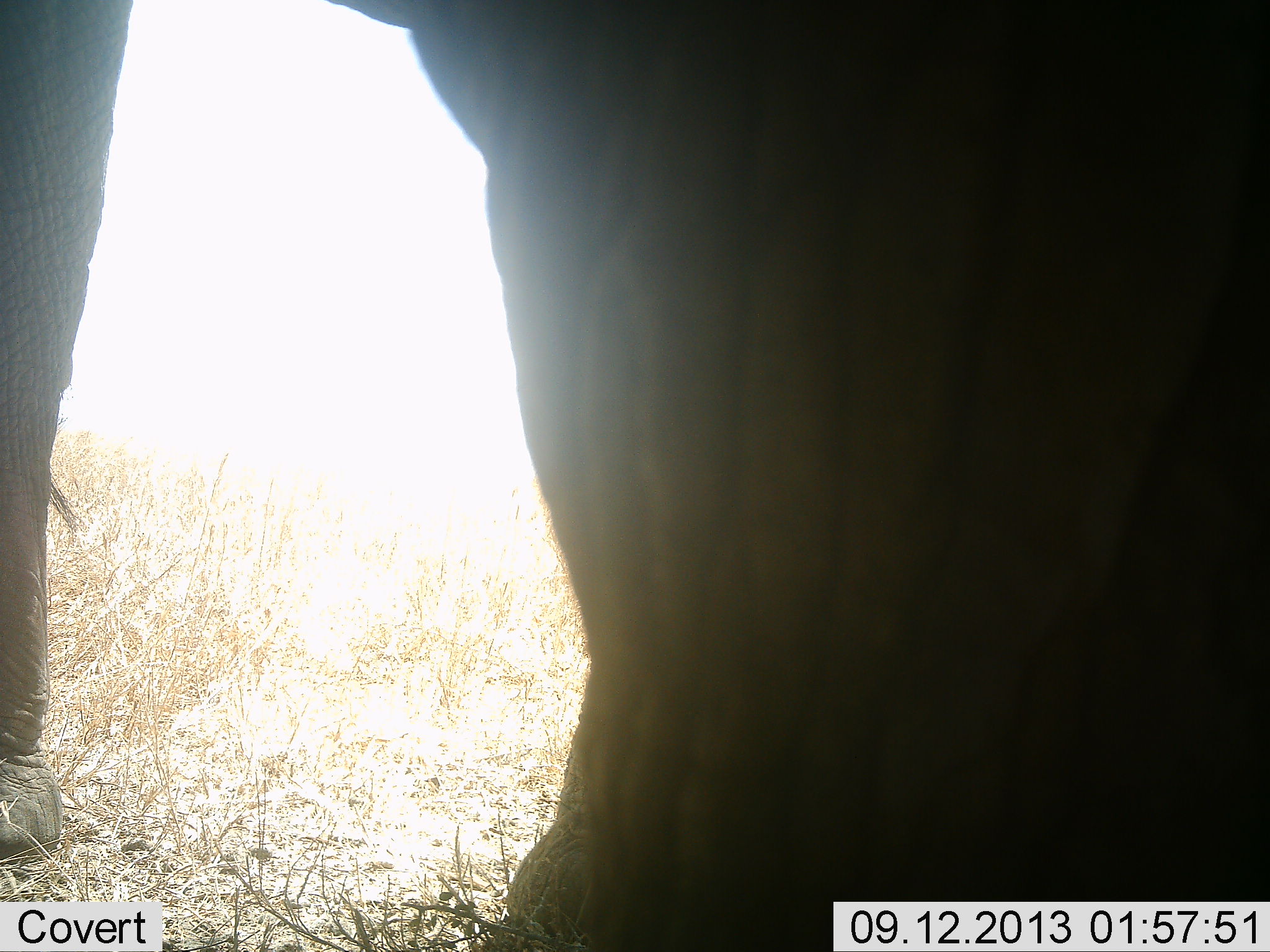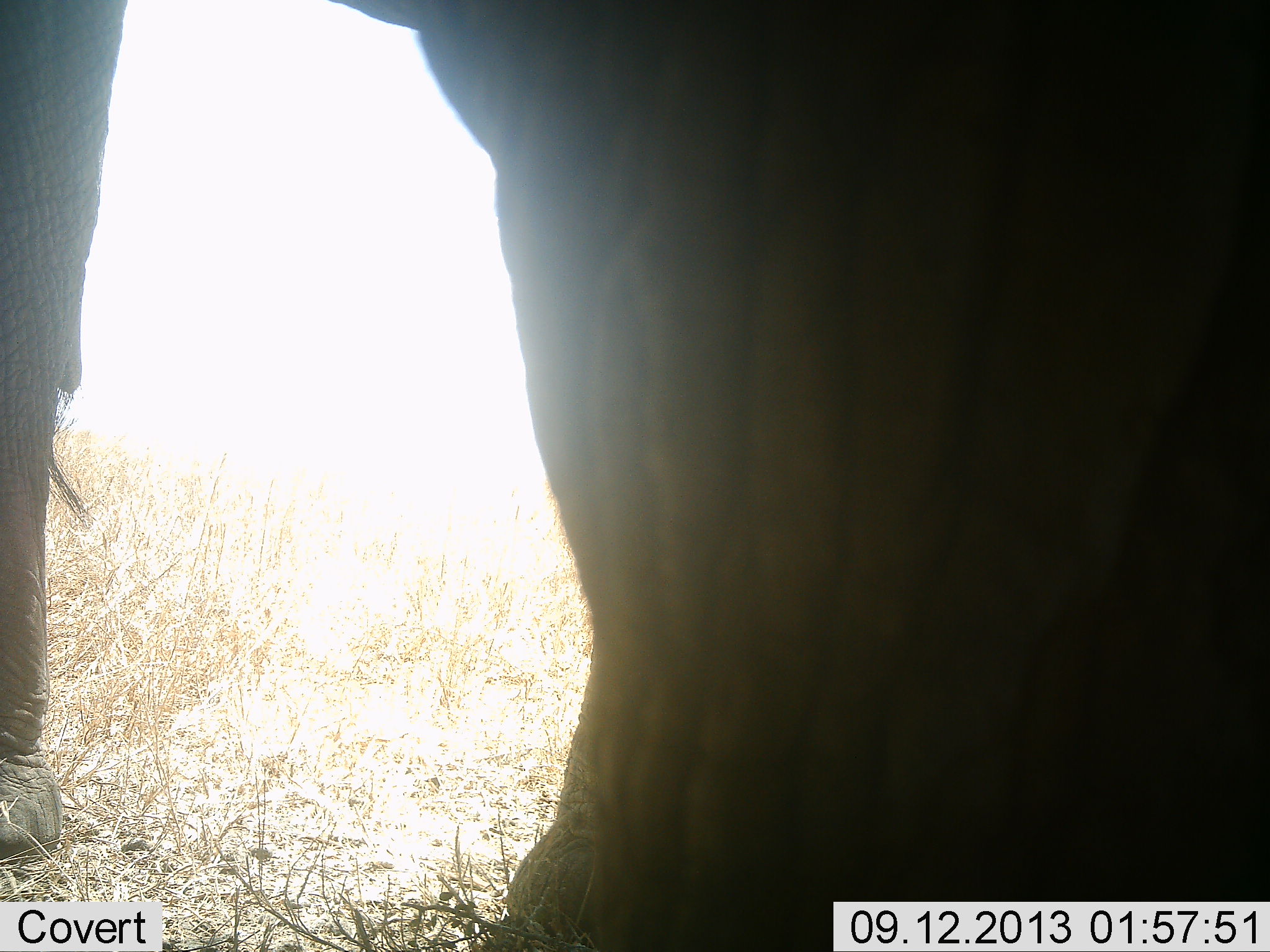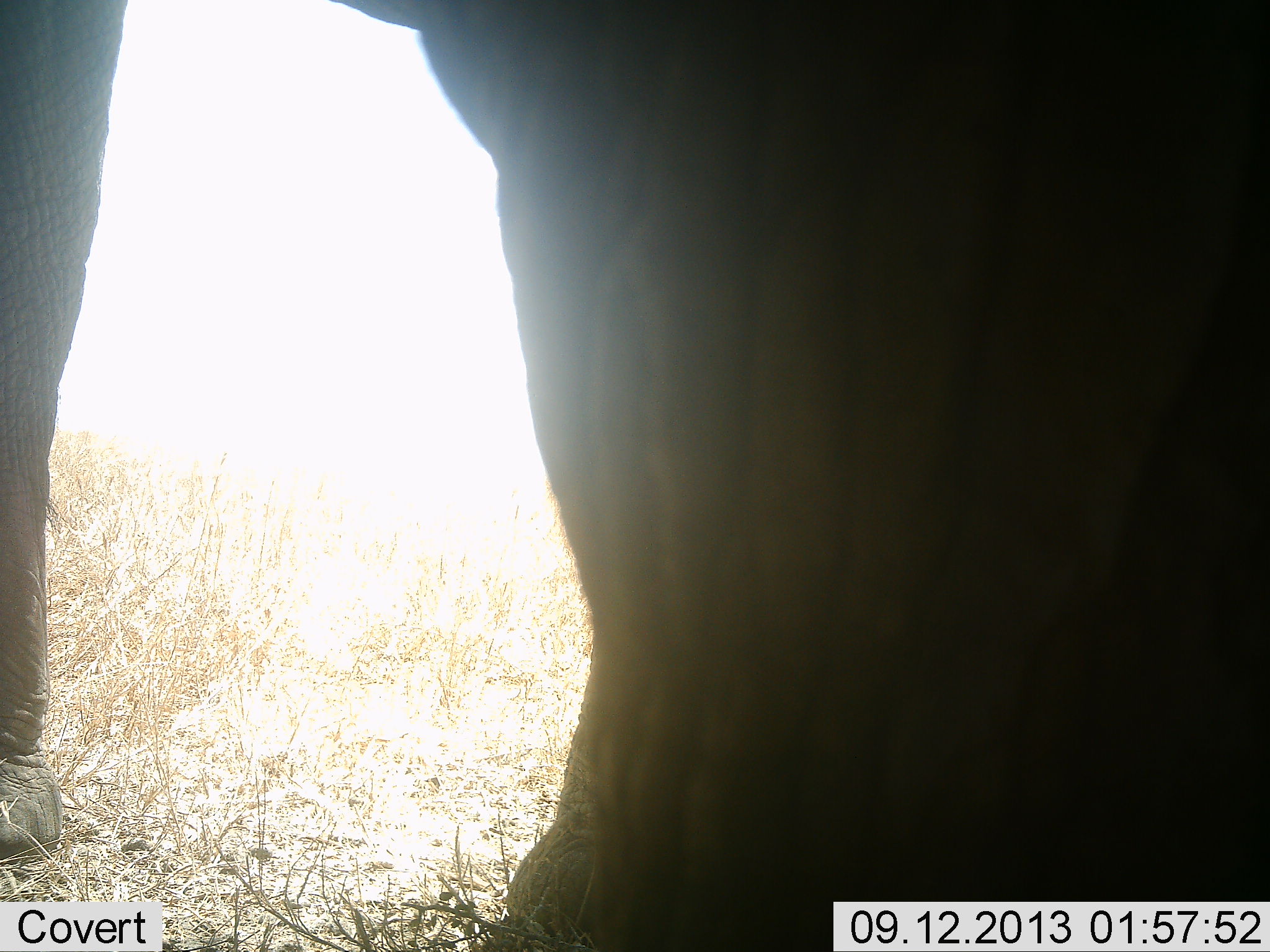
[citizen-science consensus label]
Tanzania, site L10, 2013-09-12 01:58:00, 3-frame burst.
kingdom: Animalia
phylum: Chordata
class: Mammalia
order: Proboscidea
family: Elephantidae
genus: Loxodonta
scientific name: Loxodonta africana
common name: african bush elephant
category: elephant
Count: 1.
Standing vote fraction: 100%.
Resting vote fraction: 0%.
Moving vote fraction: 0%.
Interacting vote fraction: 0%.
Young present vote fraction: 0%.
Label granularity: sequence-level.